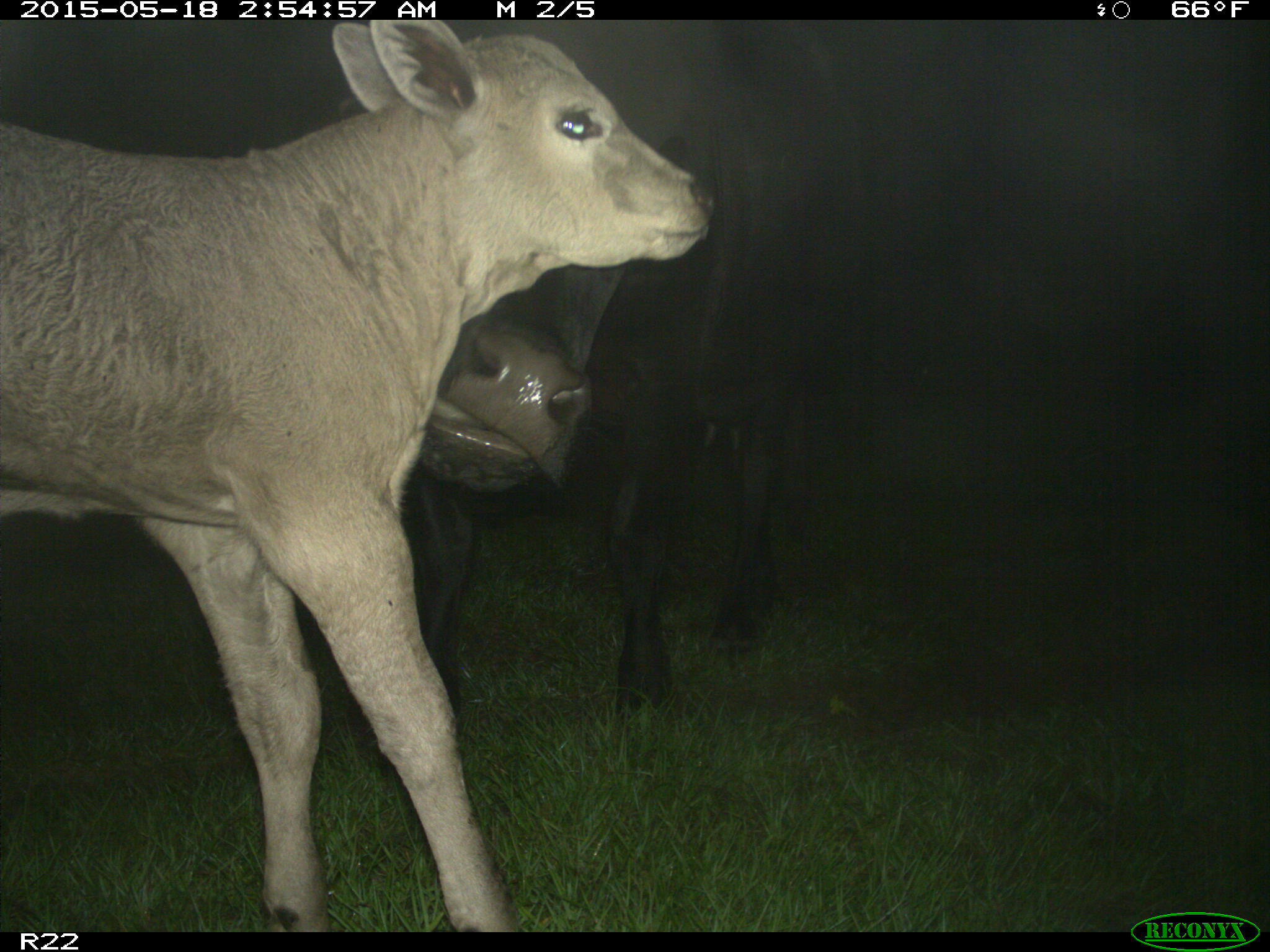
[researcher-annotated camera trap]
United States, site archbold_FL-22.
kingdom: Animalia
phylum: Chordata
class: Mammalia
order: Artiodactyla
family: Bovidae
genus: Bos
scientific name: Bos taurus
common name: domestic cow